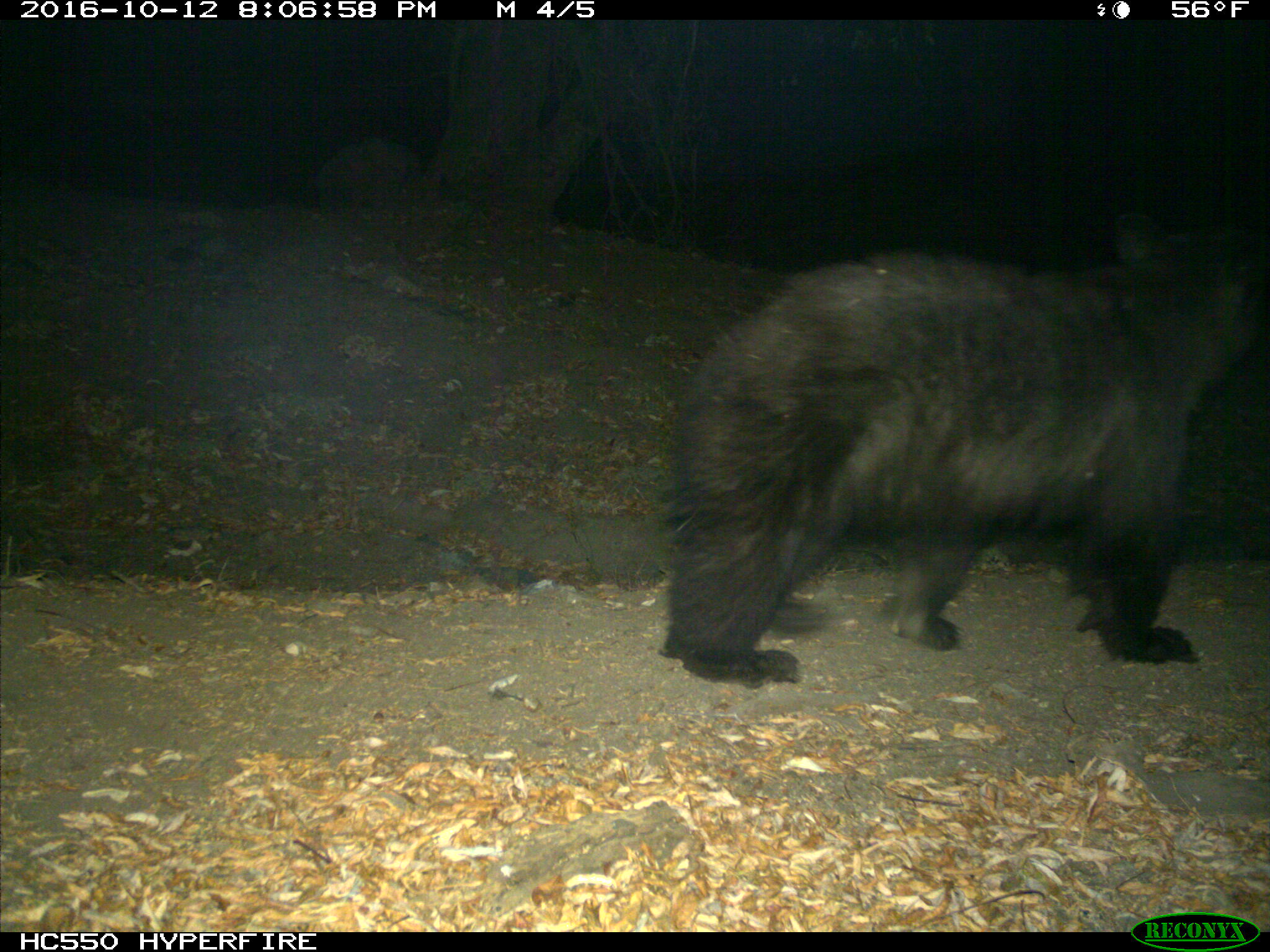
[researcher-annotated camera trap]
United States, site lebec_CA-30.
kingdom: Animalia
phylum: Chordata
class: Mammalia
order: Carnivora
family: Ursidae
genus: Ursus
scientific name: Ursus americanus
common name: american black bear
Ursus americanus (american black bear).